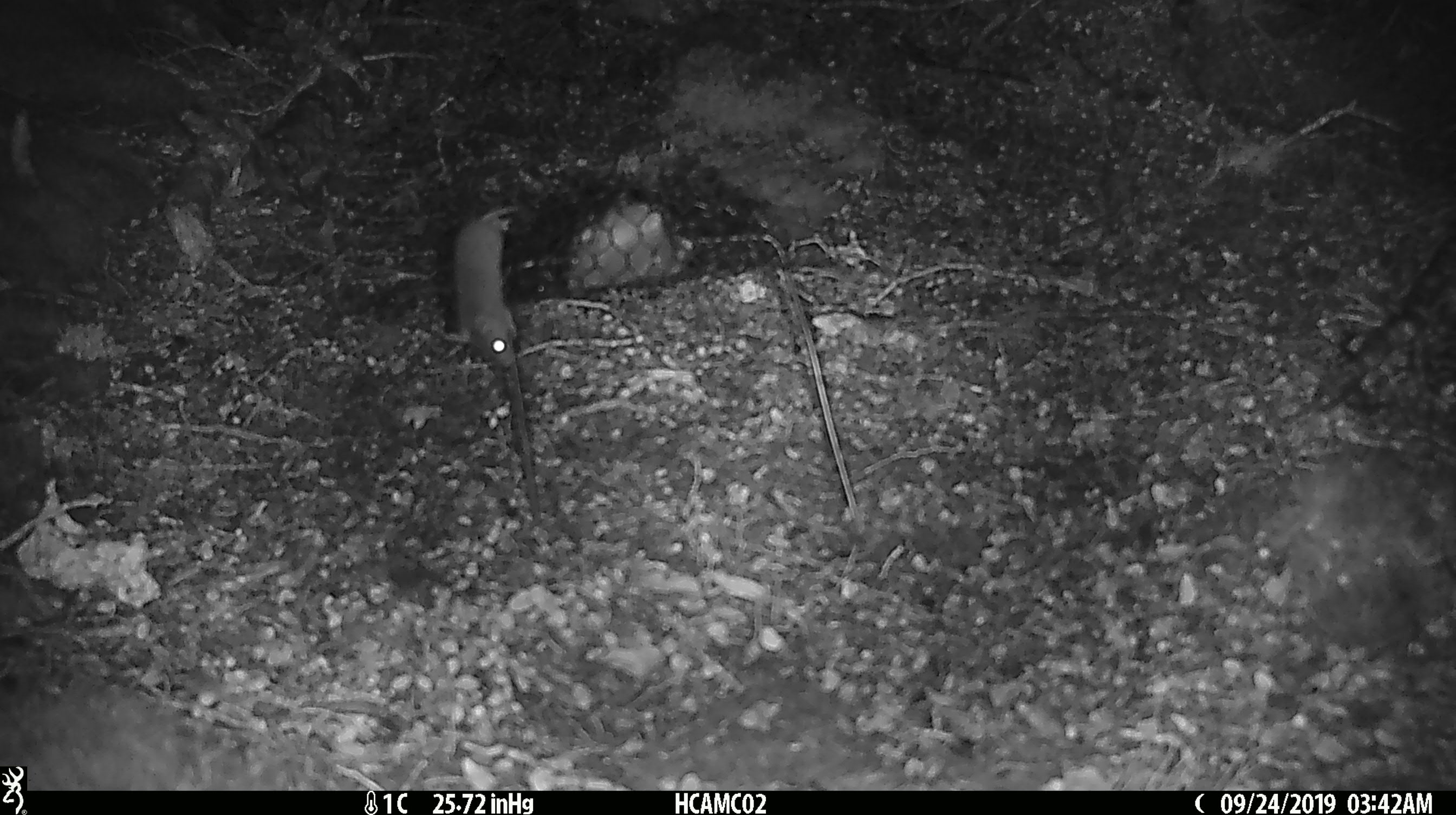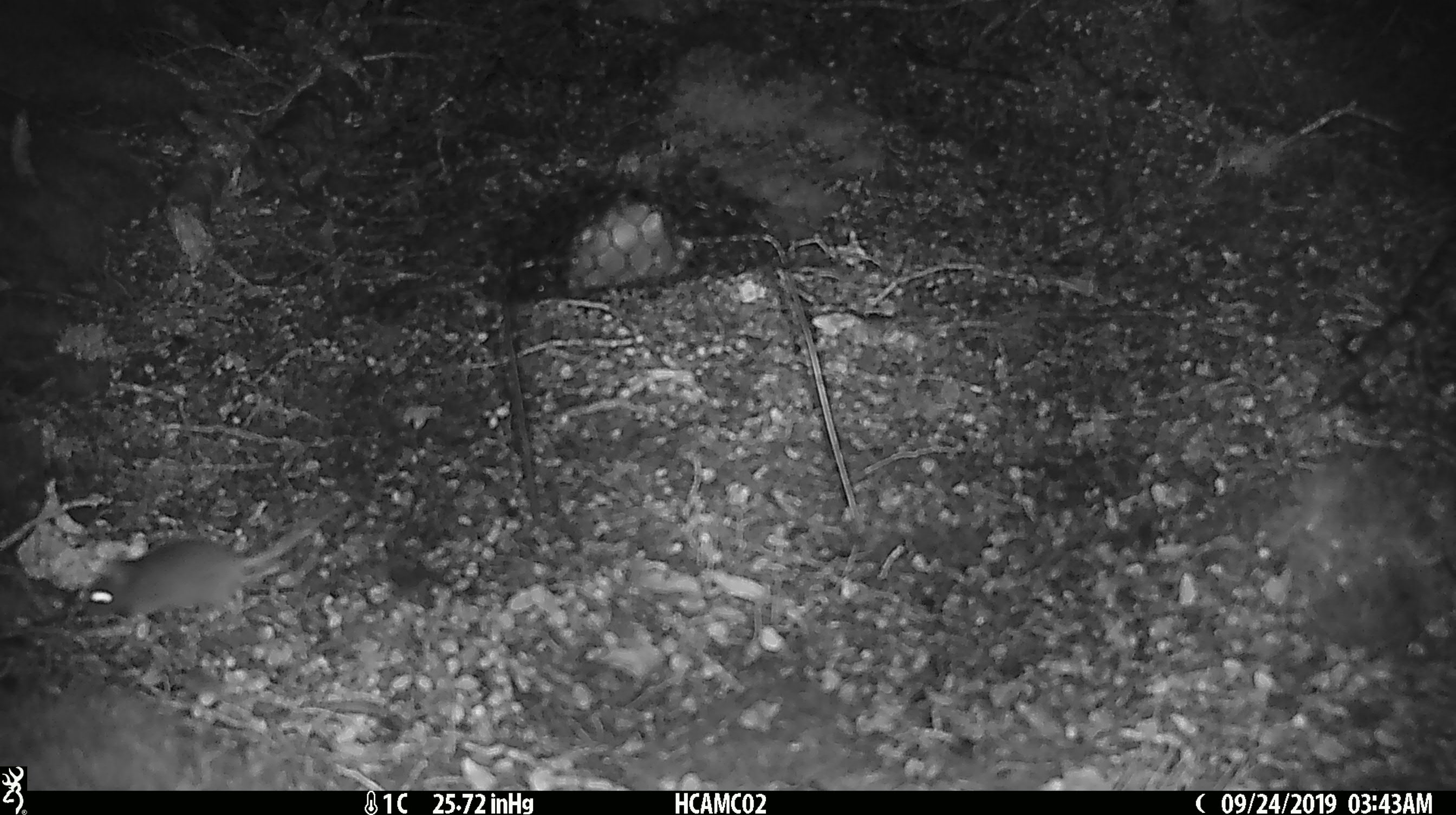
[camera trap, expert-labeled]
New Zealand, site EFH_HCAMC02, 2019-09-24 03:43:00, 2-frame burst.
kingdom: Animalia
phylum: Chordata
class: Mammalia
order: Rodentia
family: Muridae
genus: Mus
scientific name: Mus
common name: mouse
Mouse (Mus).